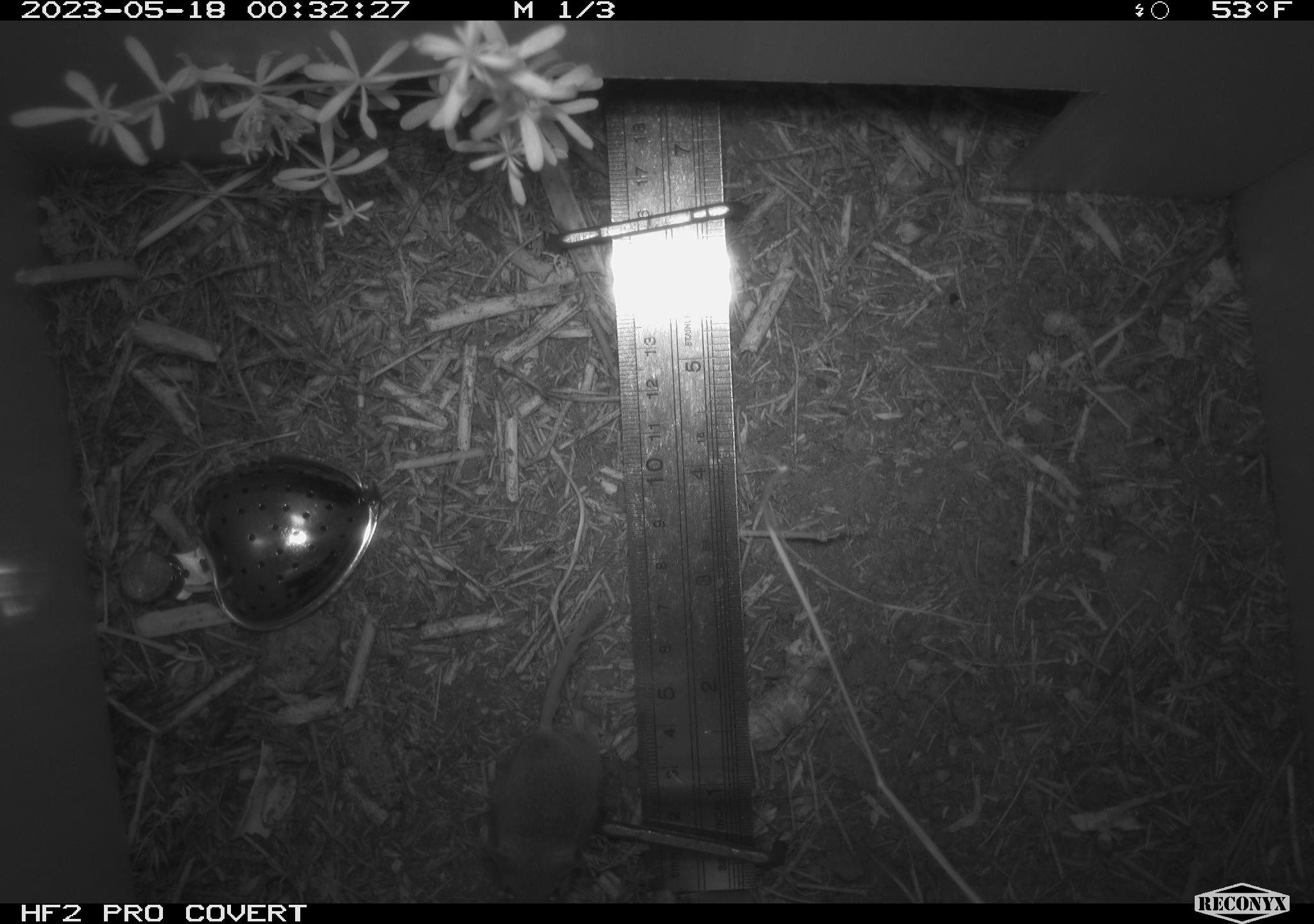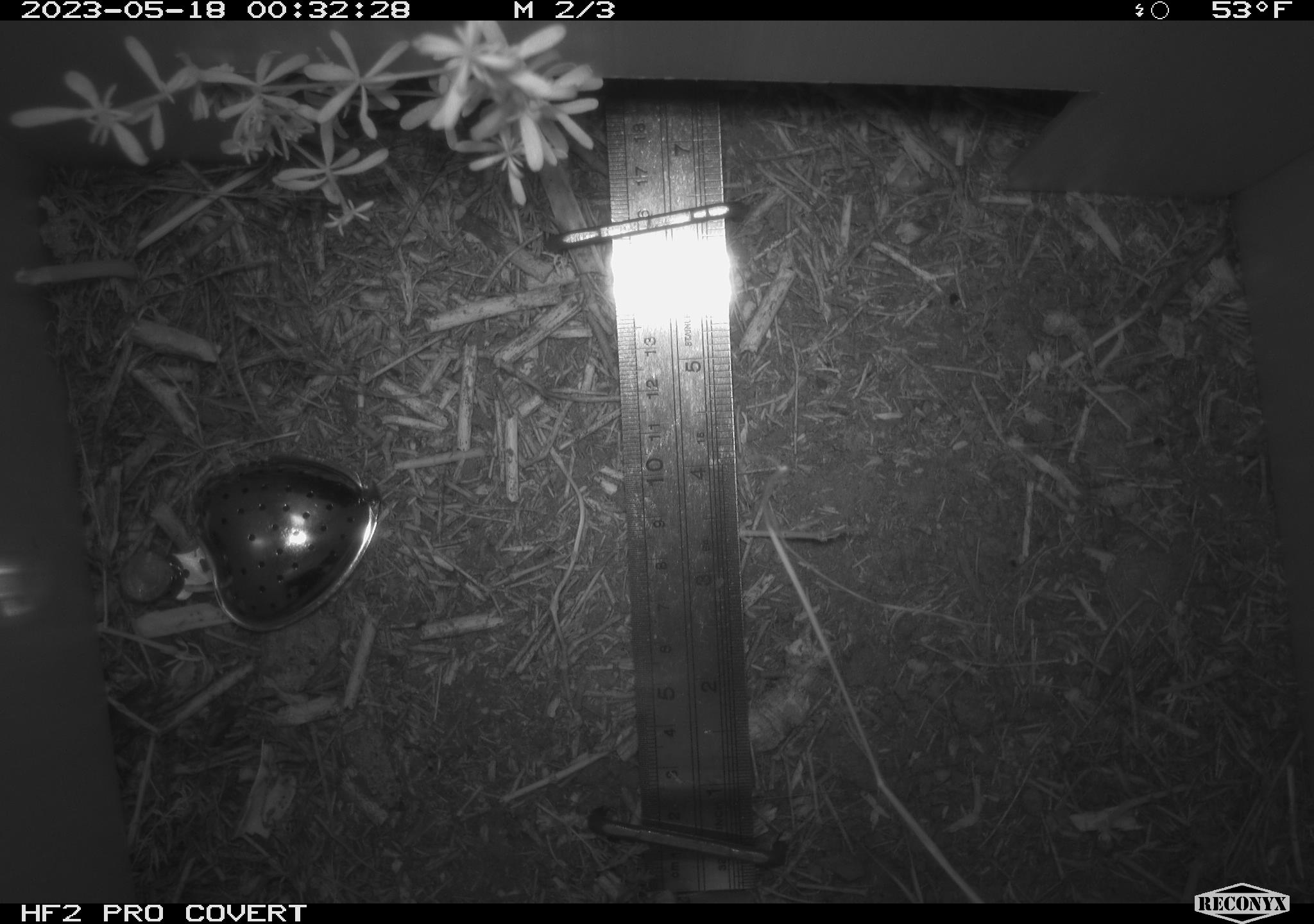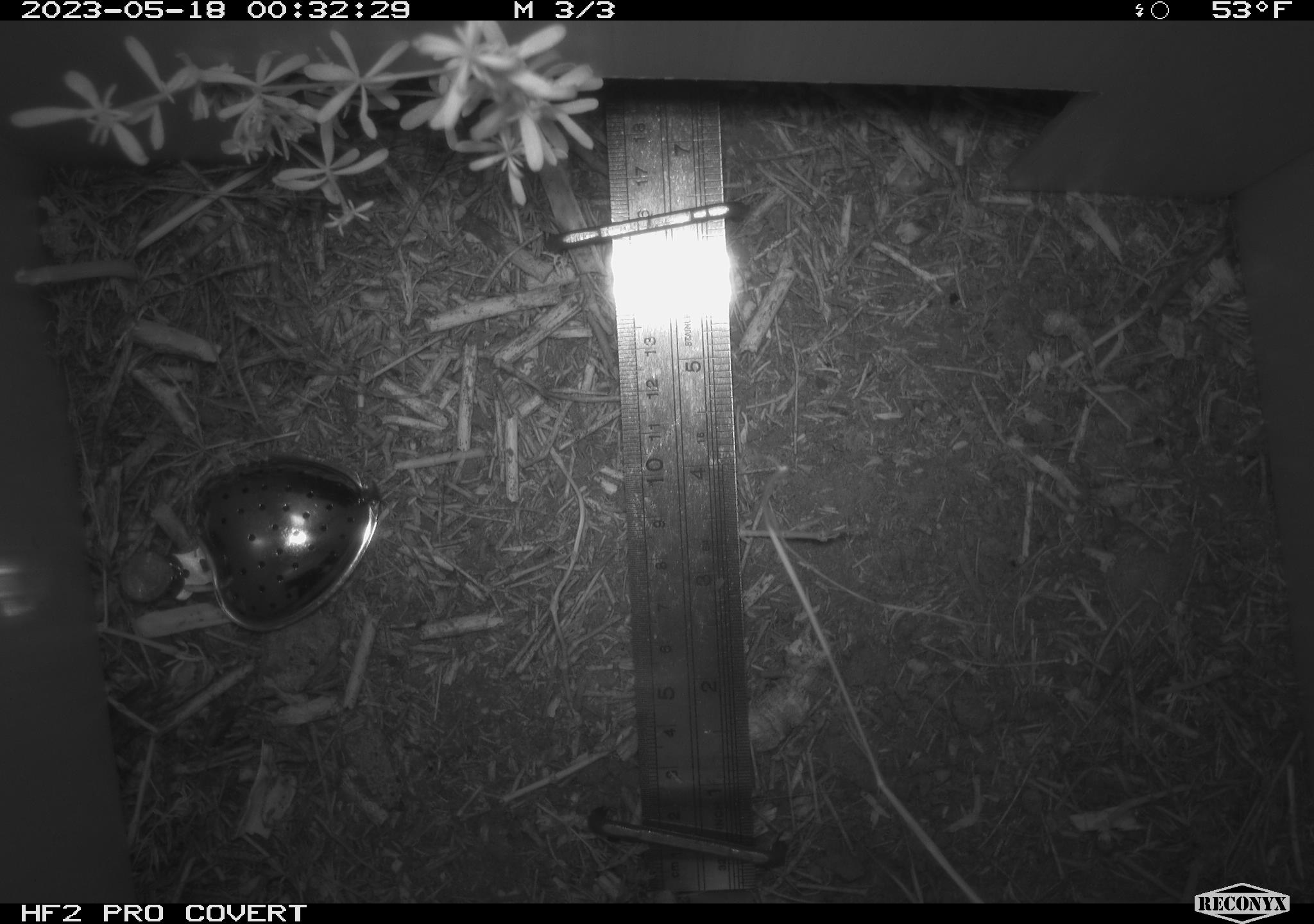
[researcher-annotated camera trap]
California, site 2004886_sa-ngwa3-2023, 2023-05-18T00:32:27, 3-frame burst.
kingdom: Animalia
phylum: Chordata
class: Mammalia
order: Rodentia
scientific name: Rodentia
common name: mouse species